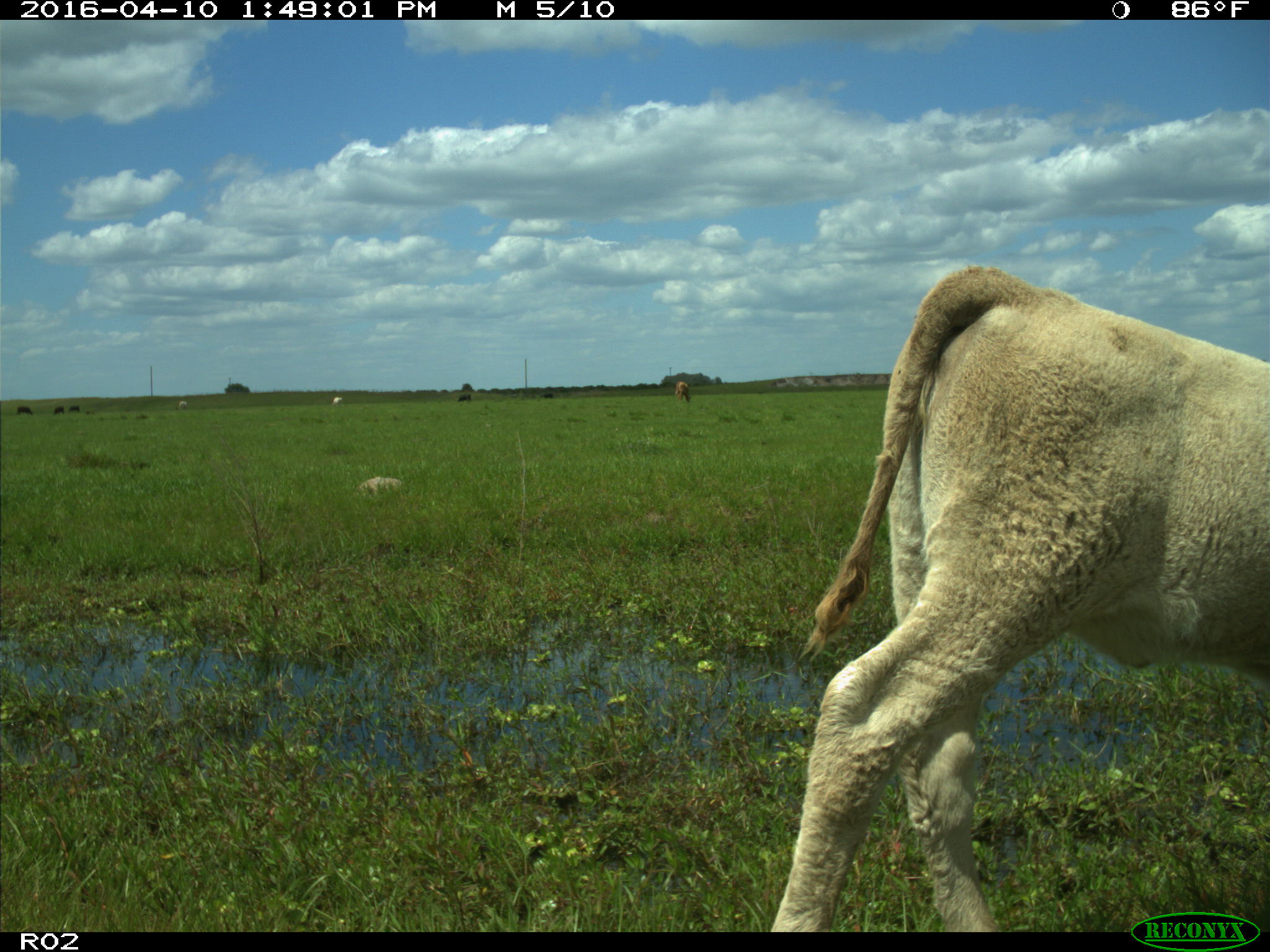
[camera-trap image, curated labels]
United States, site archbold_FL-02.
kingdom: Animalia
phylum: Chordata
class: Mammalia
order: Artiodactyla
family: Bovidae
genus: Bos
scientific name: Bos taurus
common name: domestic cow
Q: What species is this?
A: Bos taurus (domestic cow).